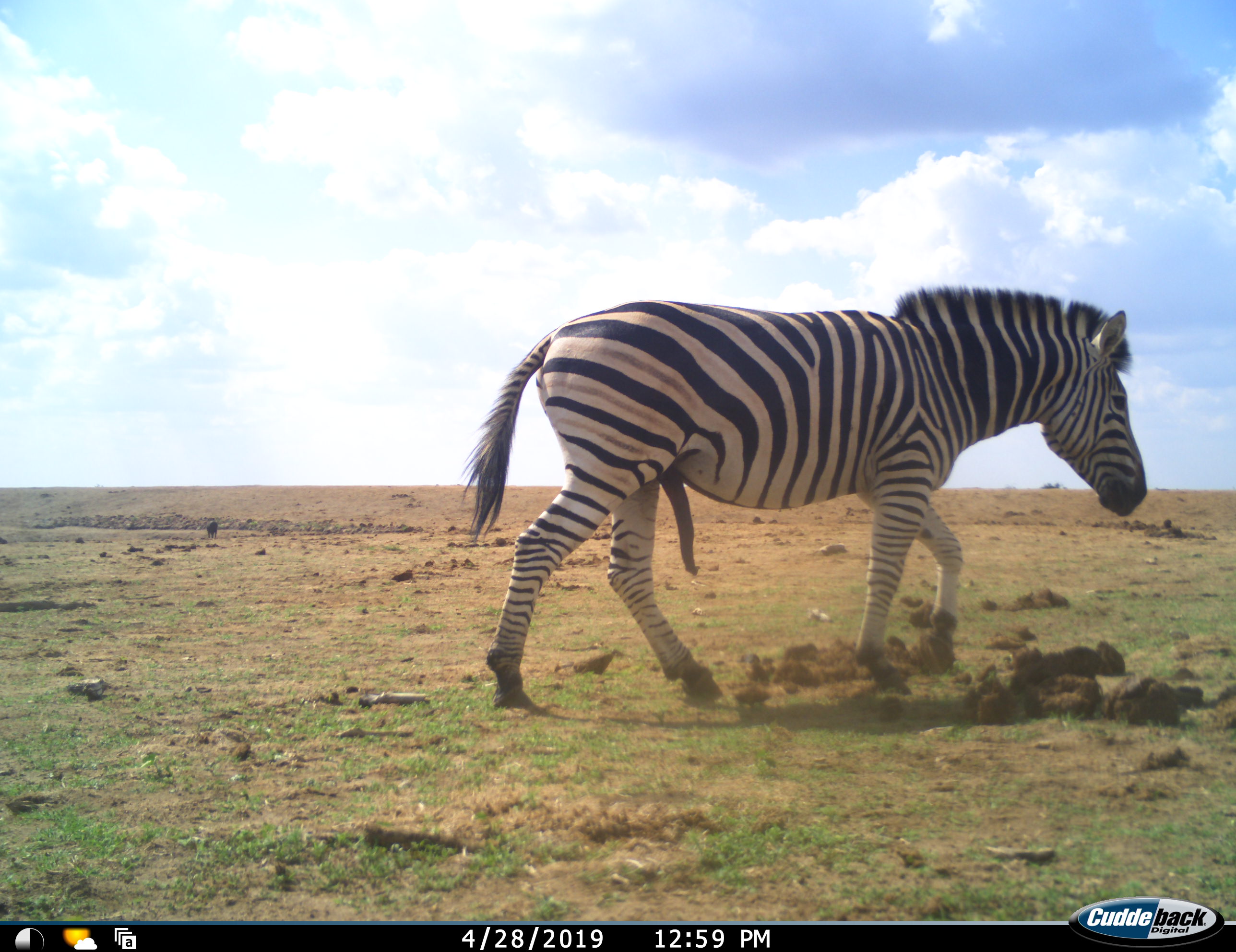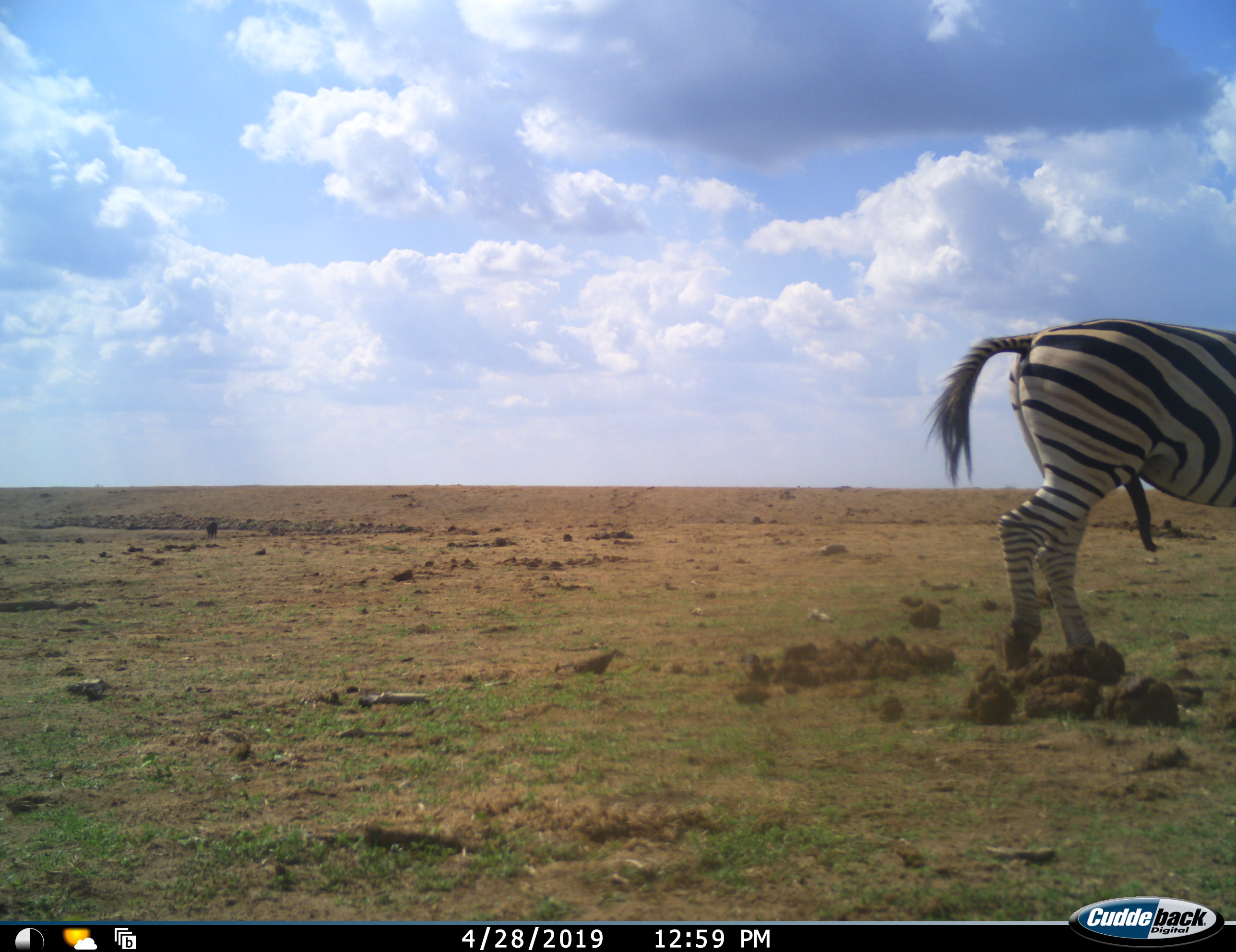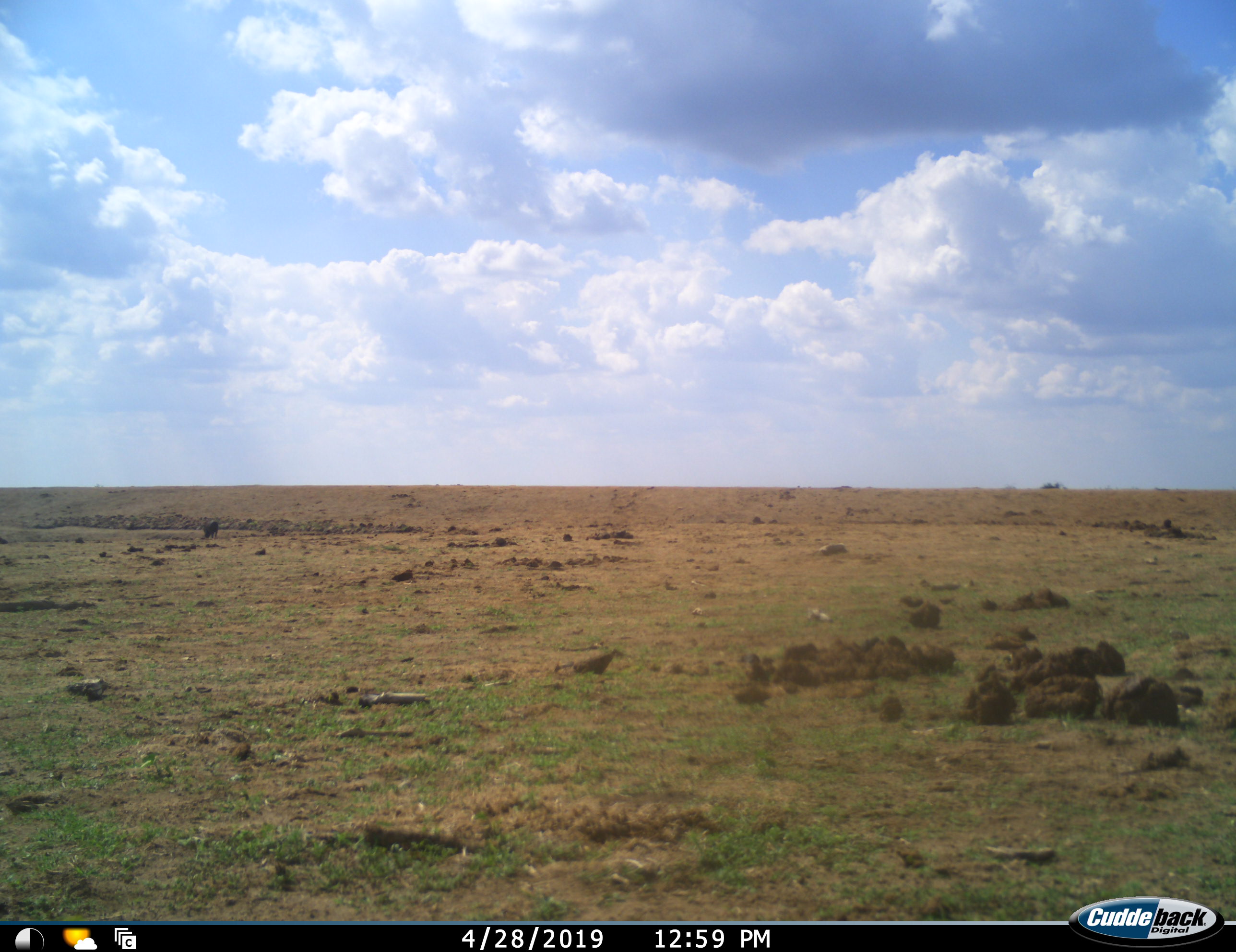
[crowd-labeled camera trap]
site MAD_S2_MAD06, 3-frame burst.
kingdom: Animalia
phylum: Chordata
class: Mammalia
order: Perissodactyla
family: Equidae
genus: Equus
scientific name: Equus quagga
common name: plains zebra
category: zebraplains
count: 1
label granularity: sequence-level